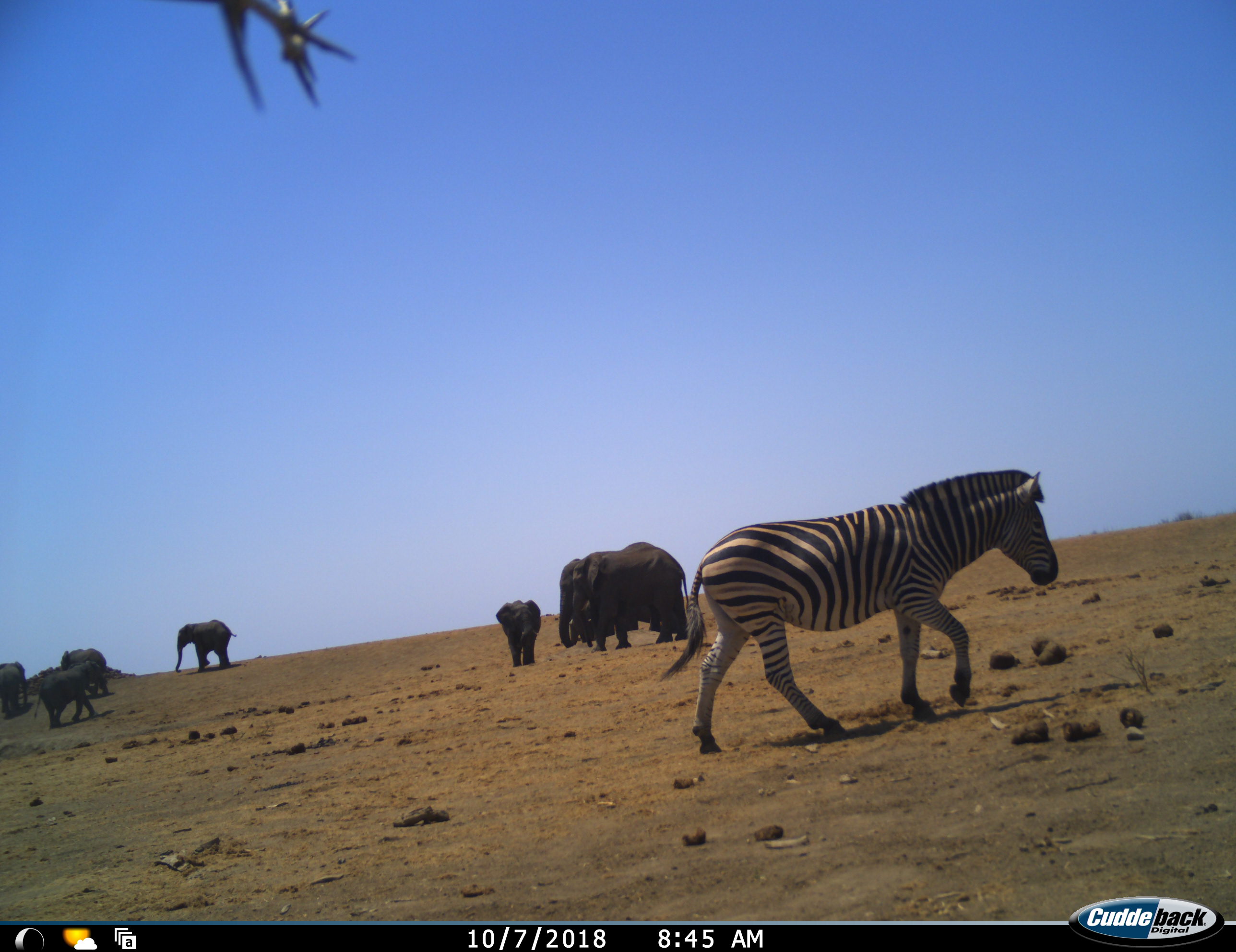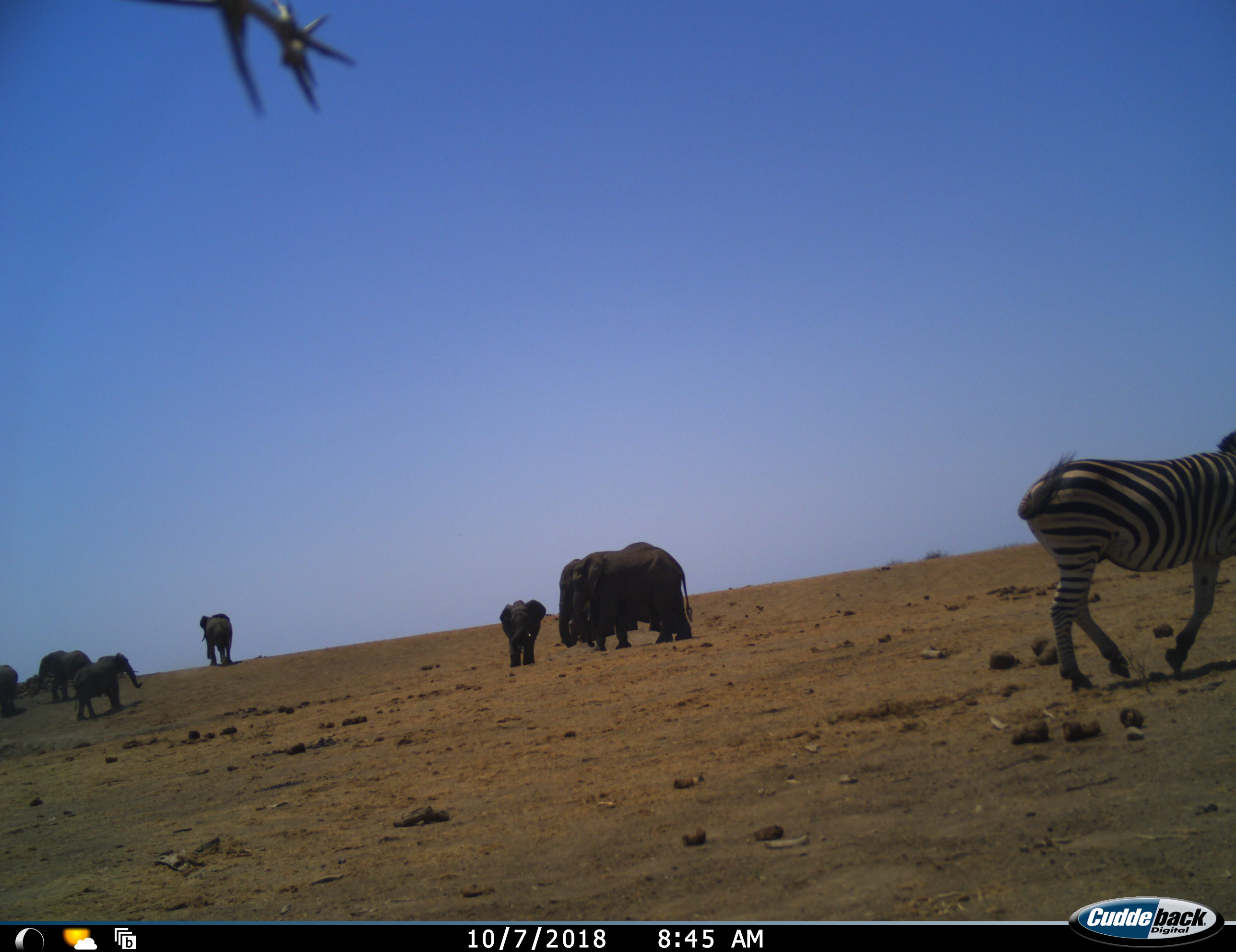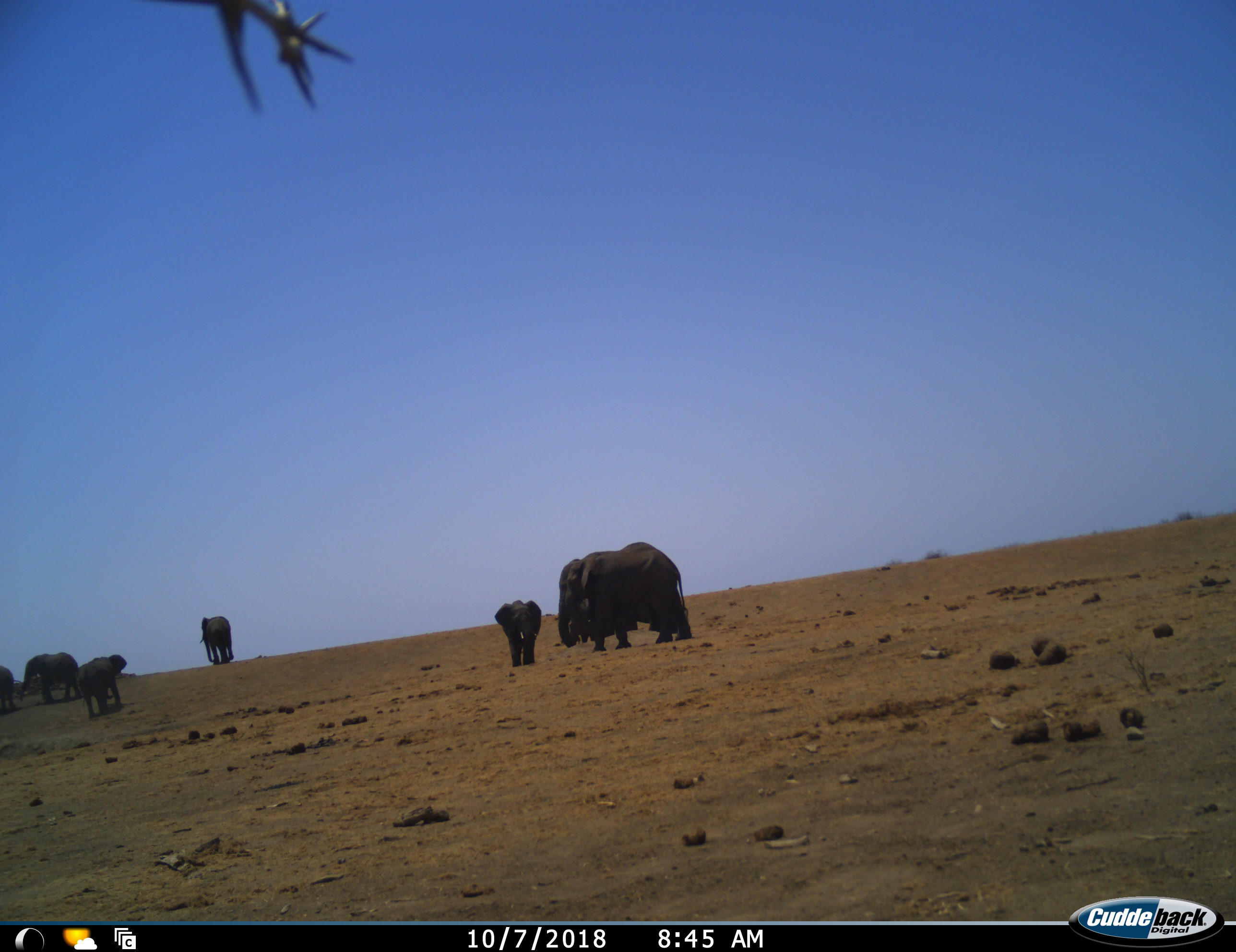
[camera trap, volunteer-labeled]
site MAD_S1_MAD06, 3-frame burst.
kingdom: Animalia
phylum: Chordata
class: Mammalia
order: Proboscidea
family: Elephantidae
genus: Loxodonta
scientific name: Loxodonta africana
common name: african bush elephant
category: elephant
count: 7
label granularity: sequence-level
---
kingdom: Animalia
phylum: Chordata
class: Mammalia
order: Perissodactyla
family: Equidae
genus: Equus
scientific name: Equus quagga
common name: plains zebra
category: zebraplains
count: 1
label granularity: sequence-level